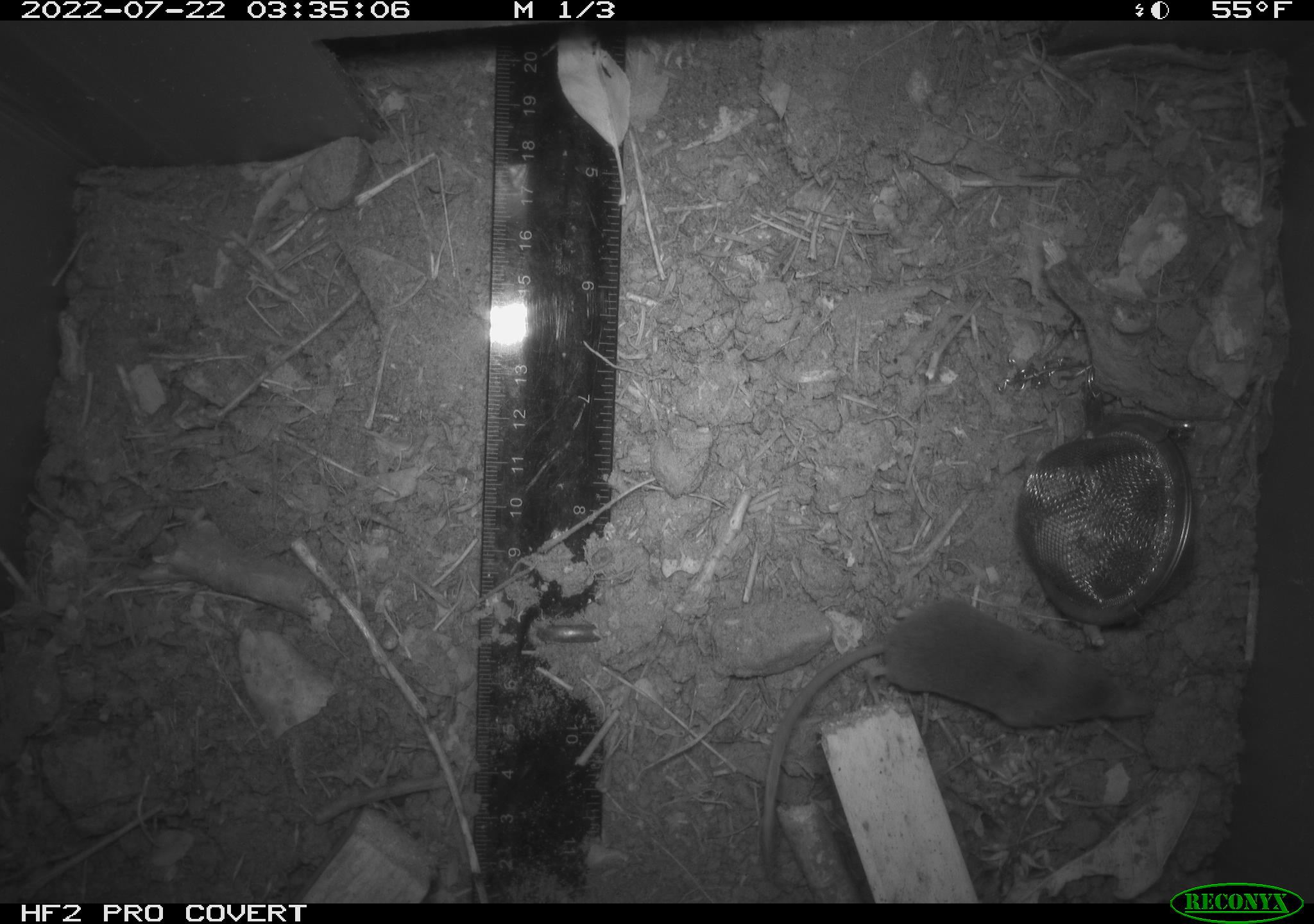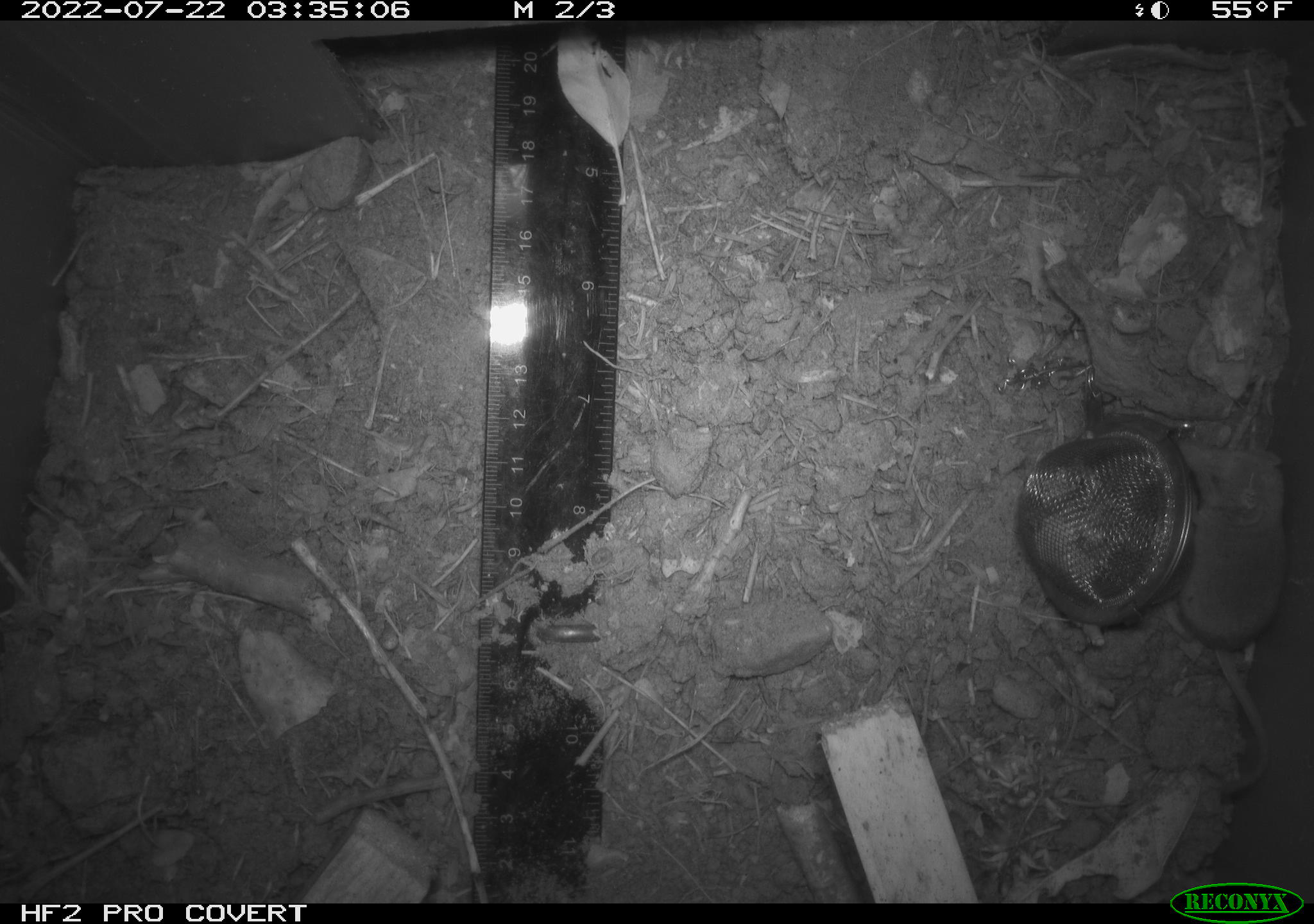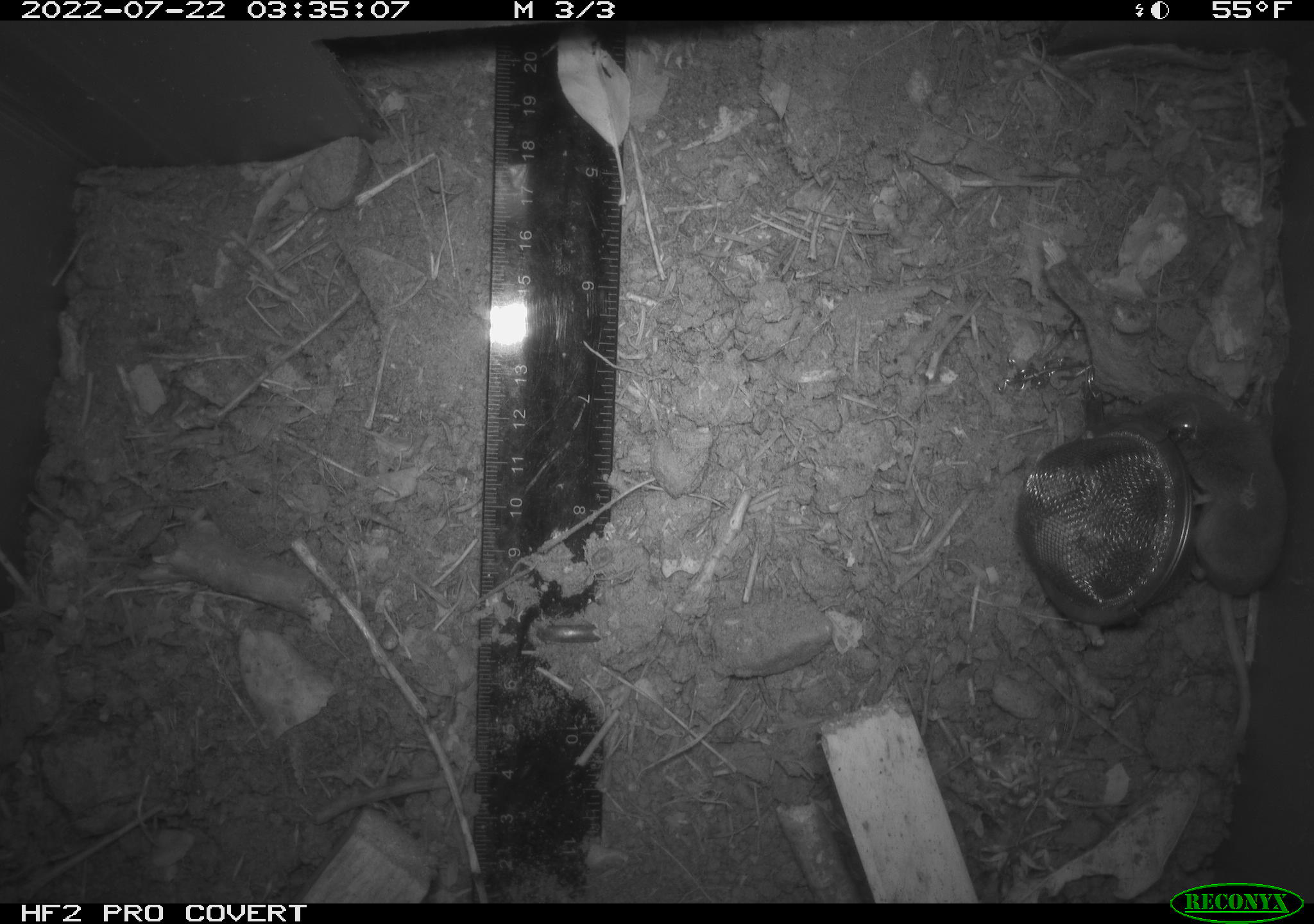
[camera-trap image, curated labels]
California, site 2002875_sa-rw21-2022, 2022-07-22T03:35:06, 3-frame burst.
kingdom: Animalia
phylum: Chordata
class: Mammalia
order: Eulipotyphla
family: Soricidae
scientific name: Soricidae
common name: shrews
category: soricidae family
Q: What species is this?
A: Soricidae family (shrews) (Soricidae).